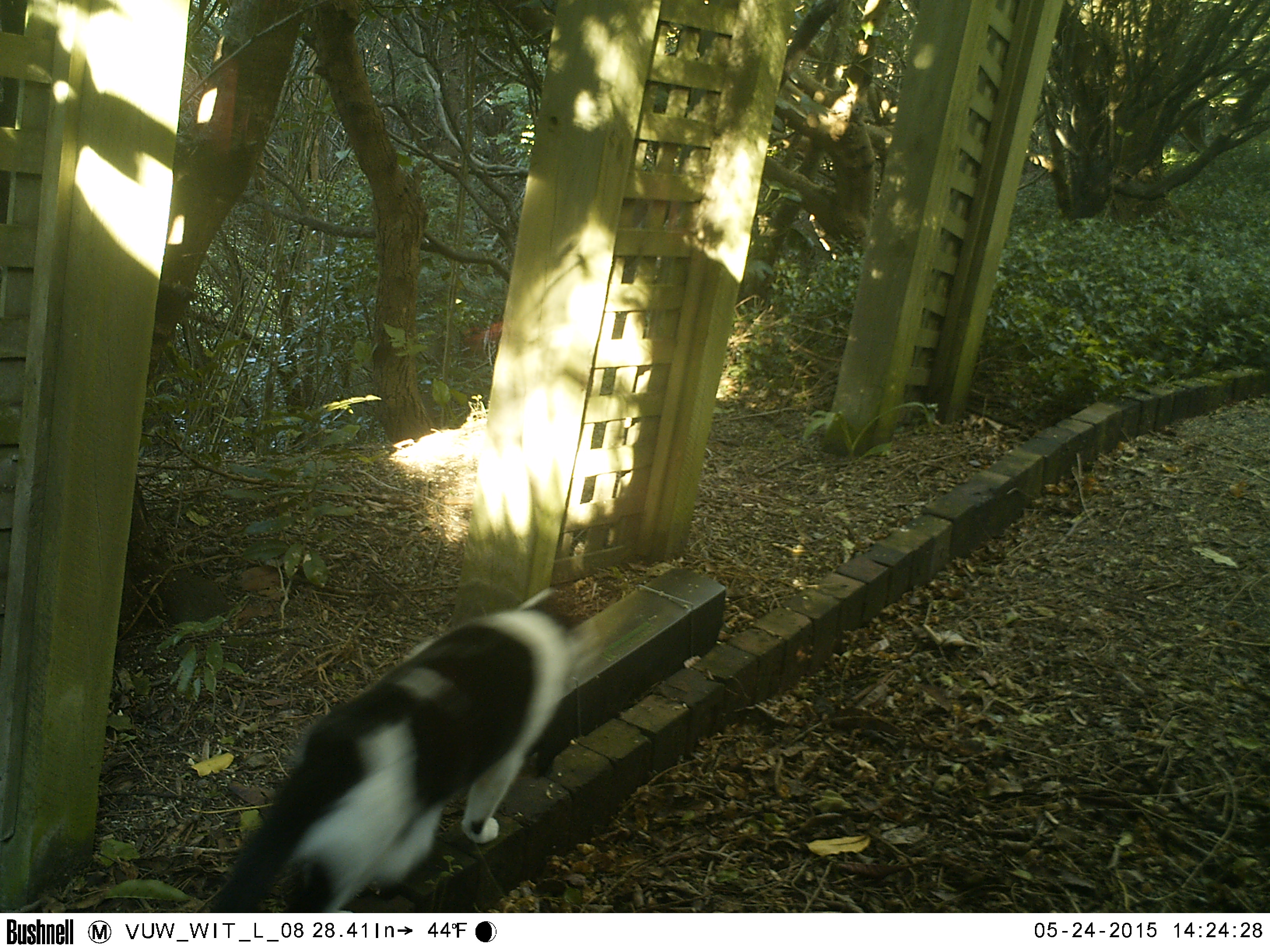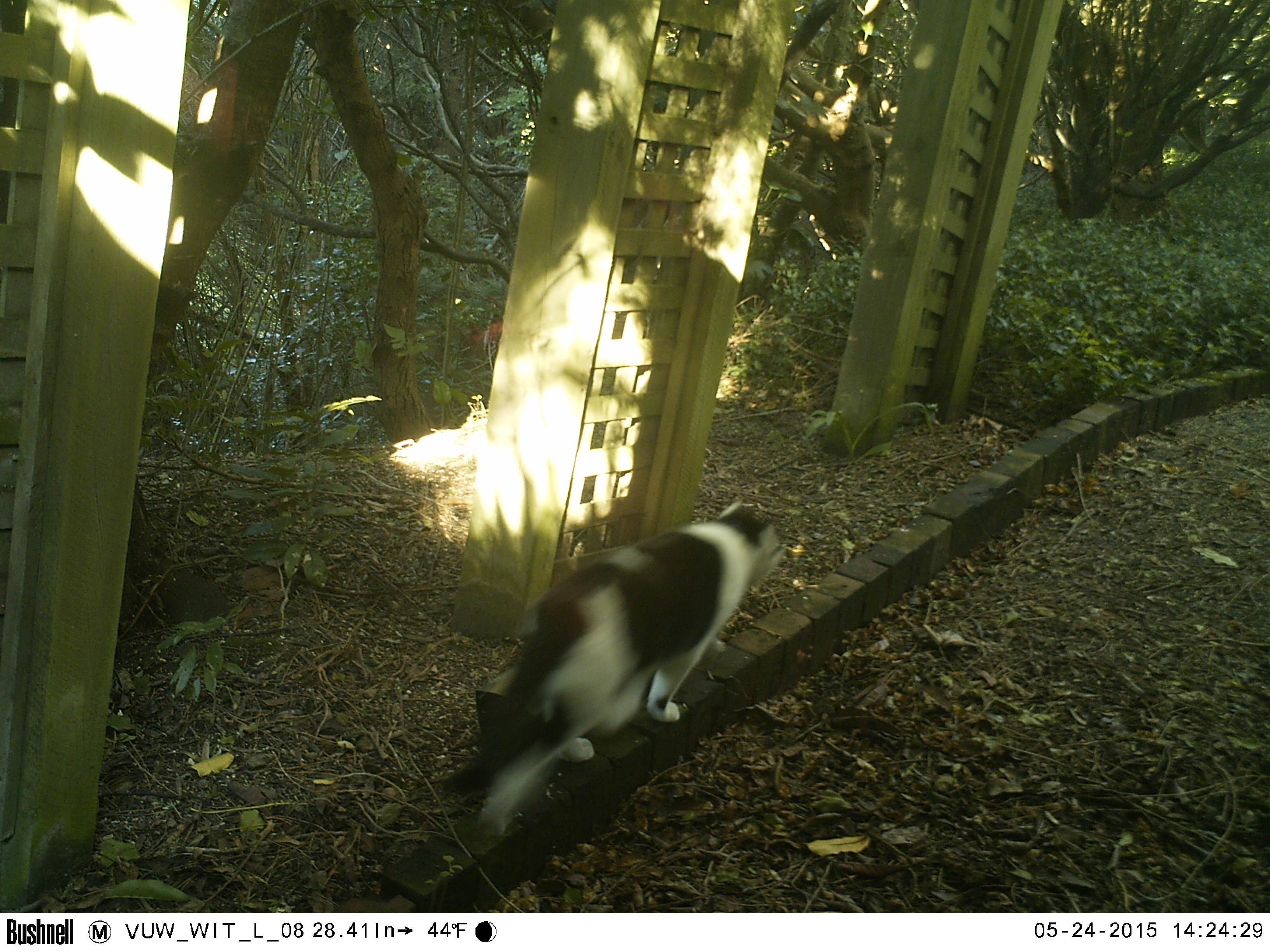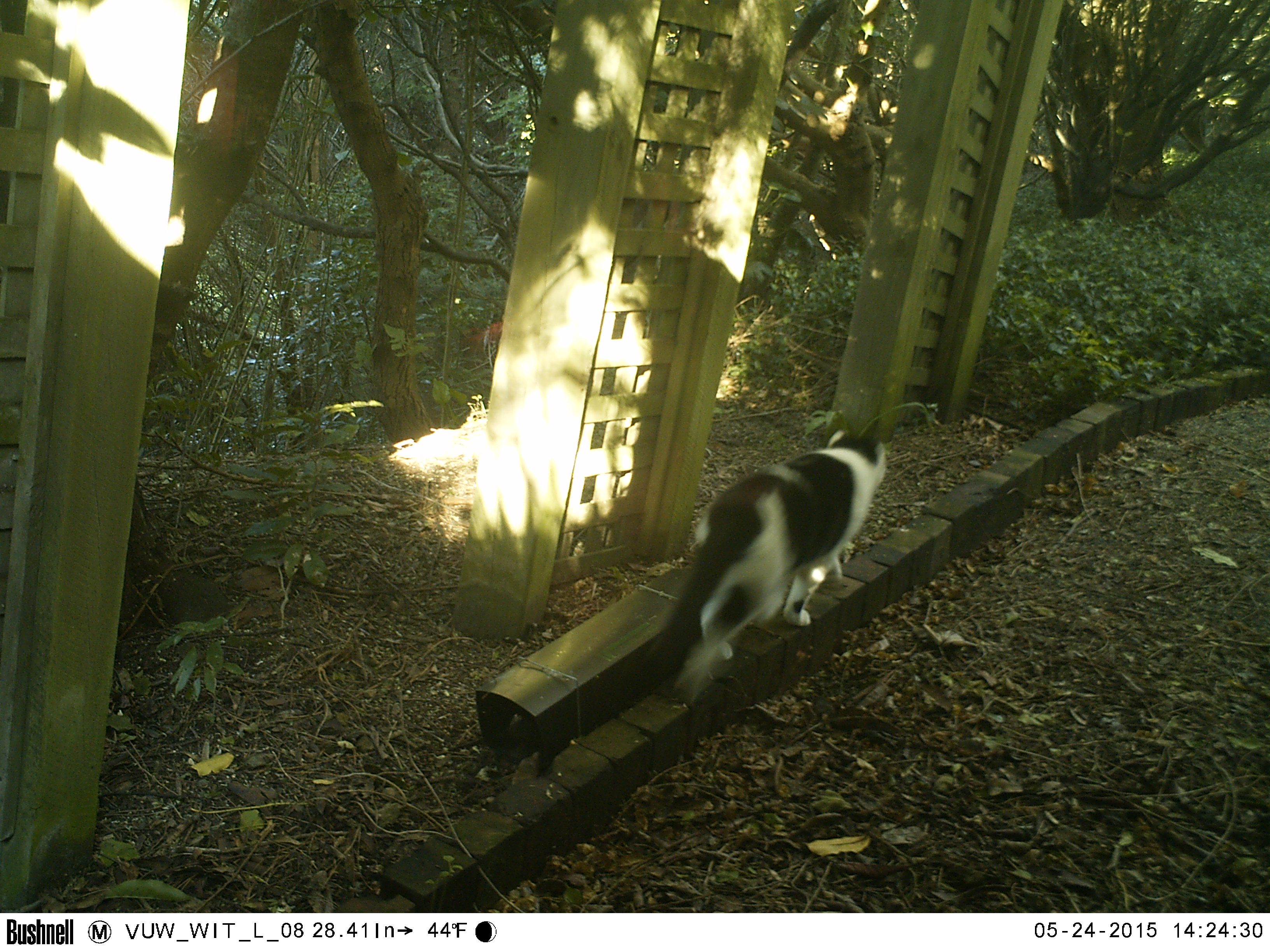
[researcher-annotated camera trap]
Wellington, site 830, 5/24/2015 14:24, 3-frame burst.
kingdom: Animalia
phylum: Chordata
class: Mammalia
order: Carnivora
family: Felidae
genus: Felis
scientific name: Felis catus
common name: cat